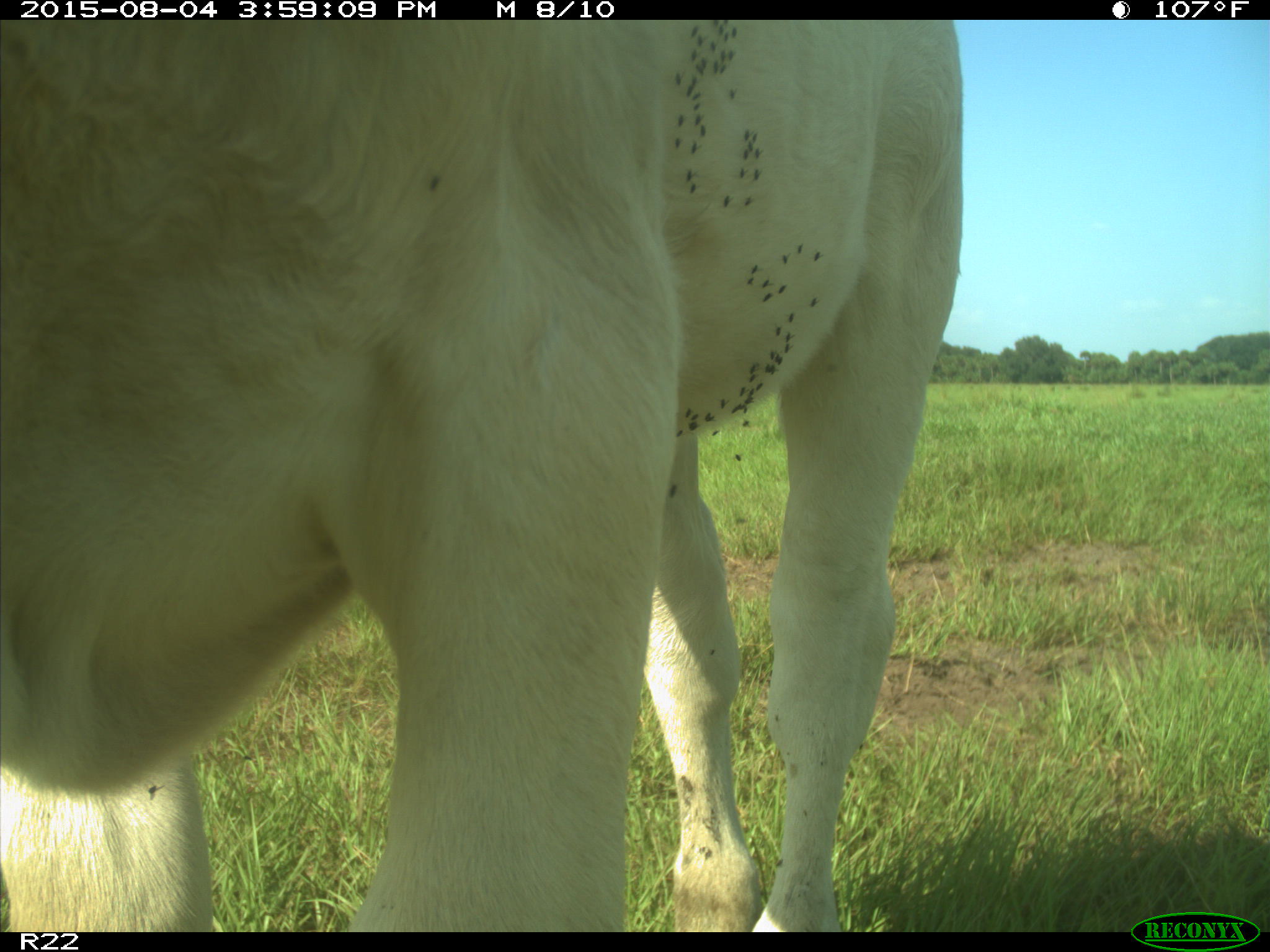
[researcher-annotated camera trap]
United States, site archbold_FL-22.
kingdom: Animalia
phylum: Chordata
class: Mammalia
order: Artiodactyla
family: Bovidae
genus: Bos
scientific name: Bos taurus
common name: domestic cow